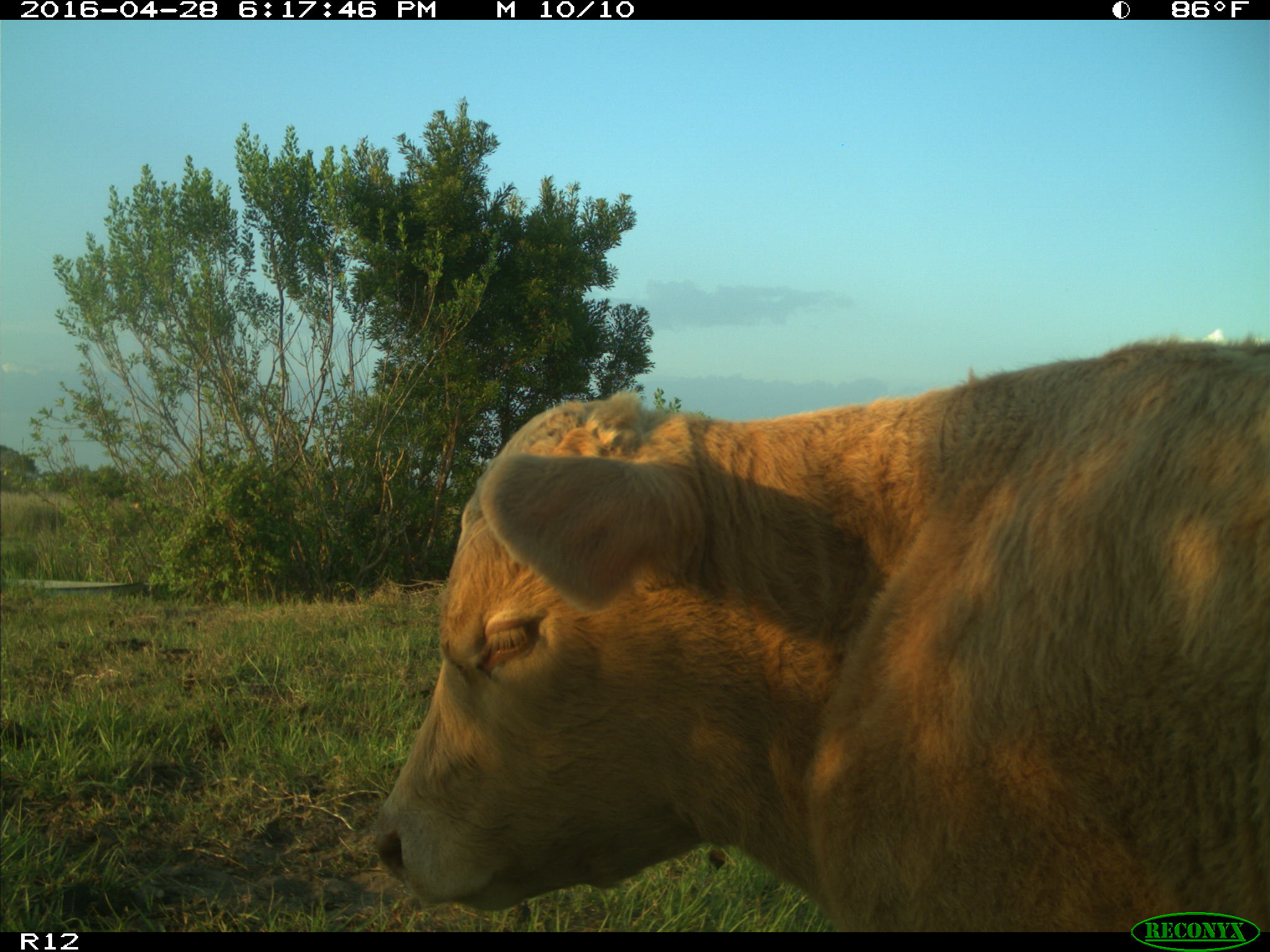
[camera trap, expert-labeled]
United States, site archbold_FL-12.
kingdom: Animalia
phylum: Chordata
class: Mammalia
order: Artiodactyla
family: Bovidae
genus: Bos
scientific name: Bos taurus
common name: domestic cow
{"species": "Bos taurus (domestic cow)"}